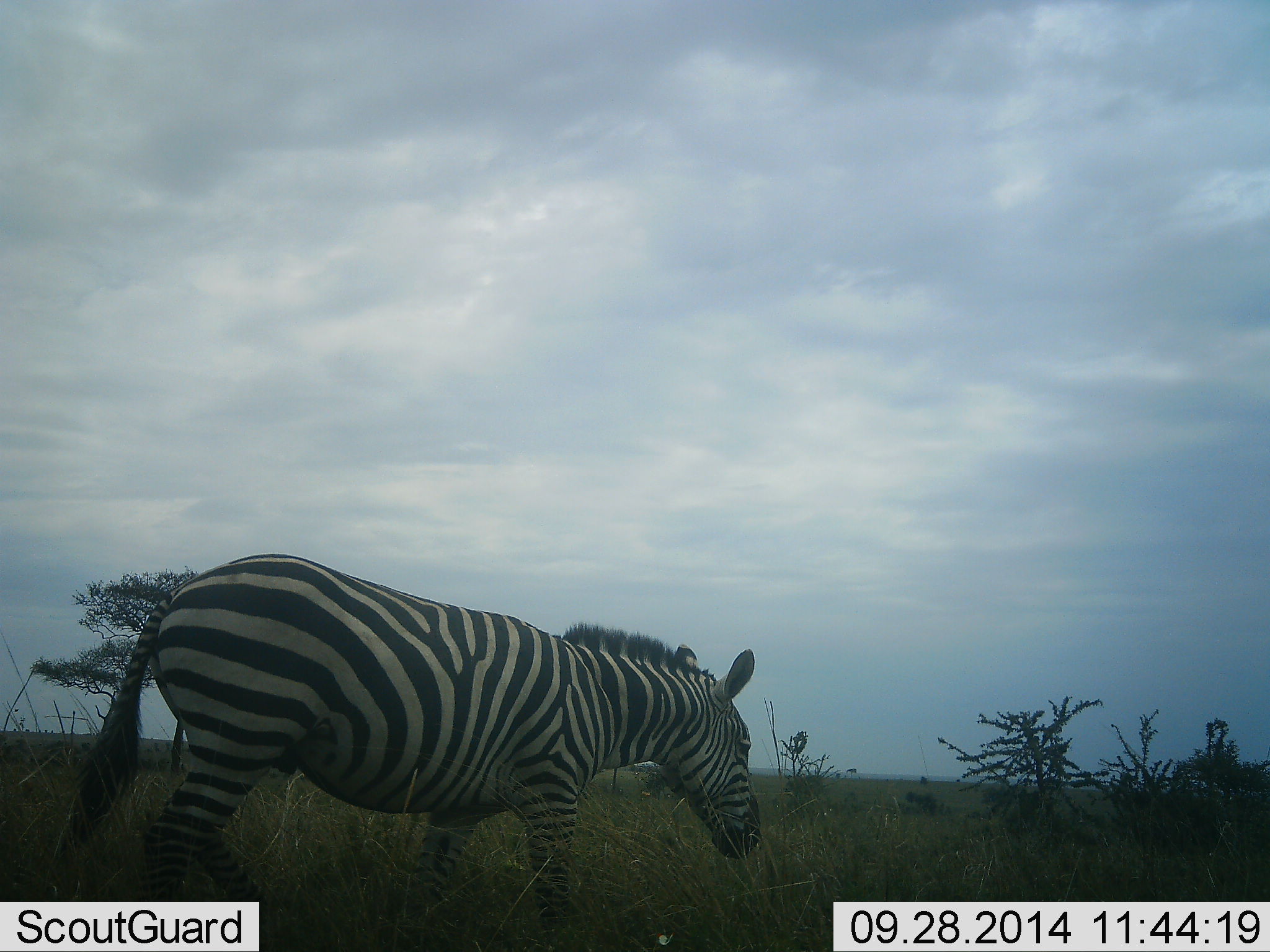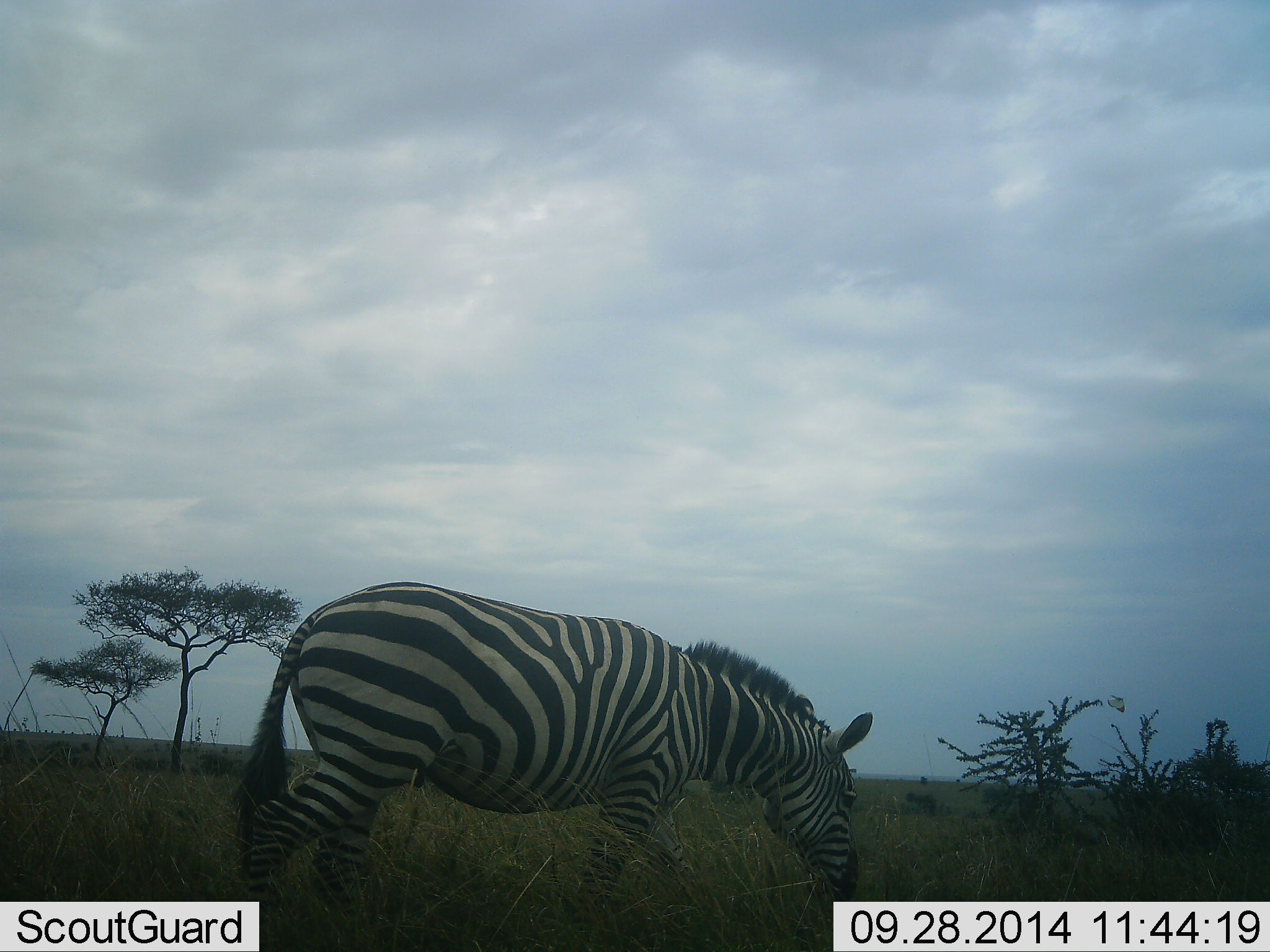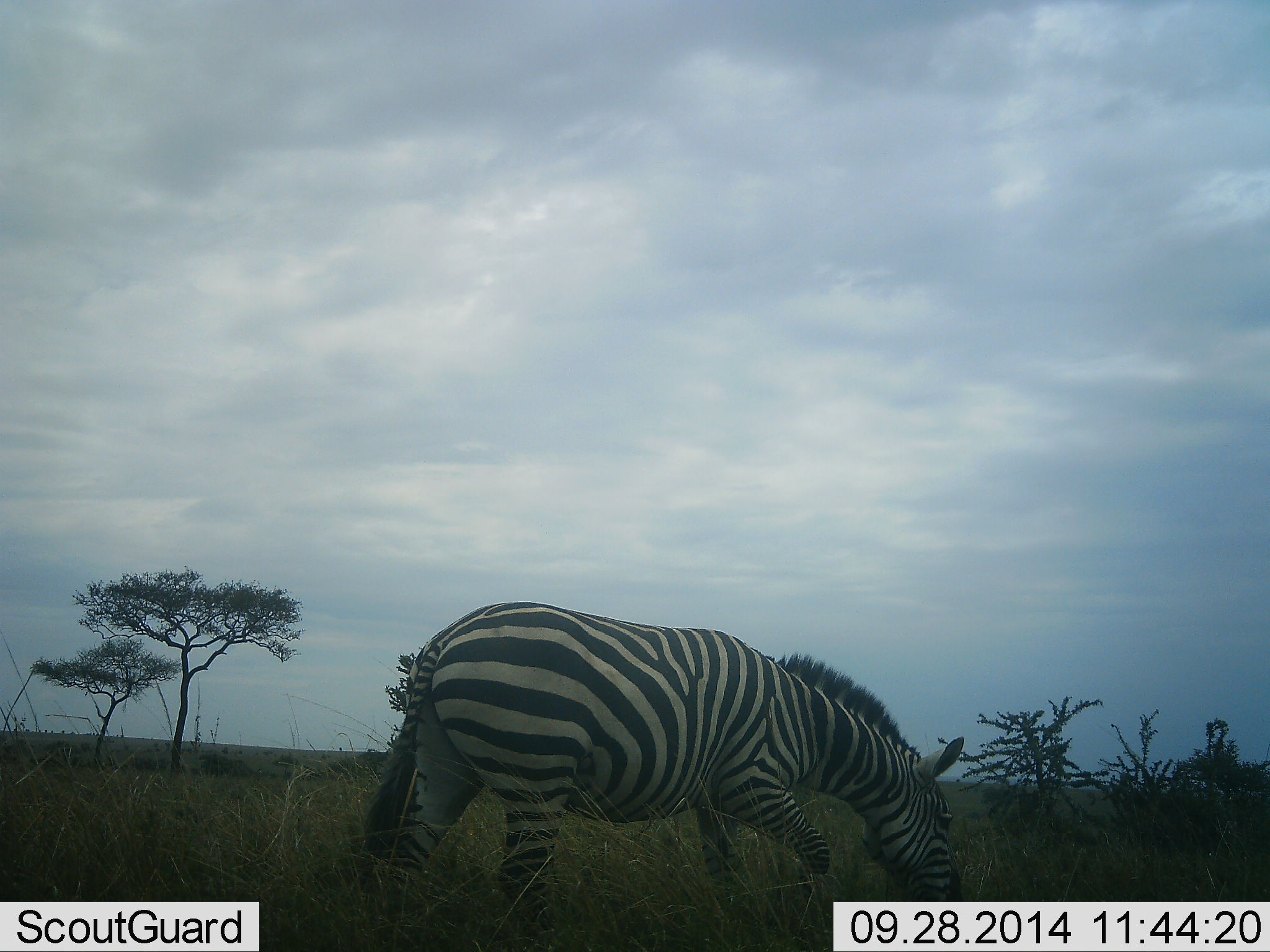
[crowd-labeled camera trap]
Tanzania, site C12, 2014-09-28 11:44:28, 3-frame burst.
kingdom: Animalia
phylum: Chordata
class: Mammalia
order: Perissodactyla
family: Equidae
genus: Equus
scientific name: Equus quagga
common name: plains zebra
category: zebra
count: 1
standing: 0%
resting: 0%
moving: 100%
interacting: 0%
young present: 0%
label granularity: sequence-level